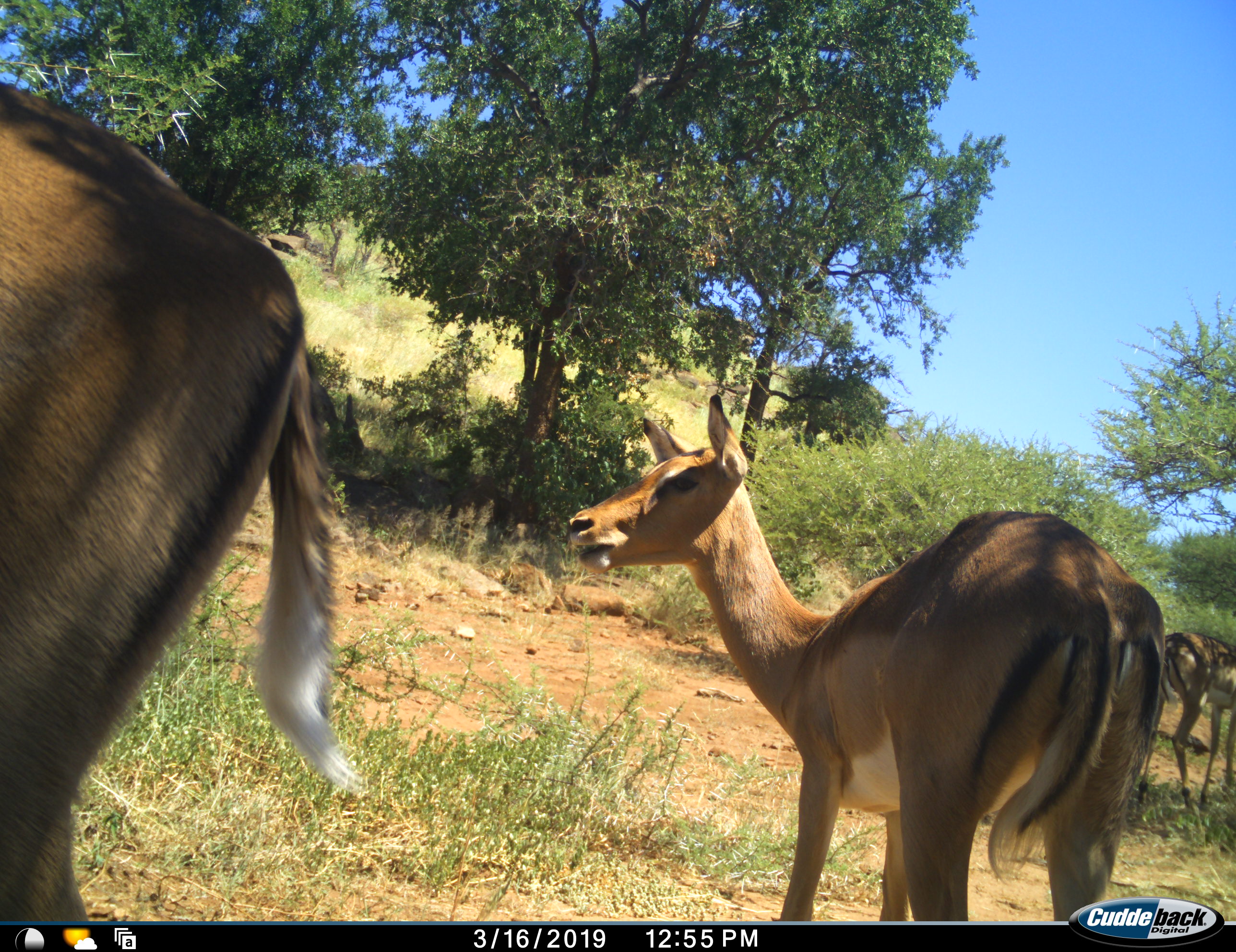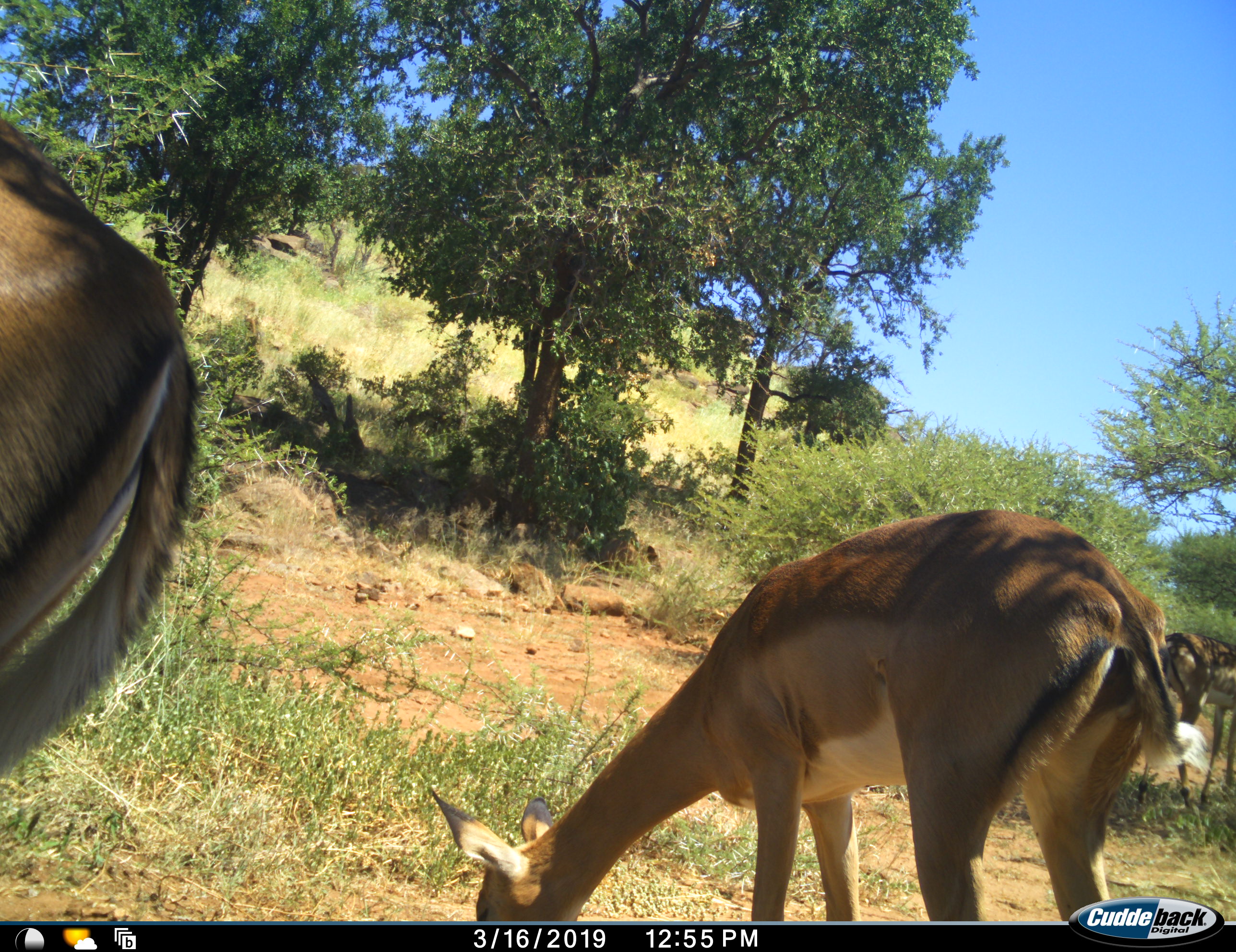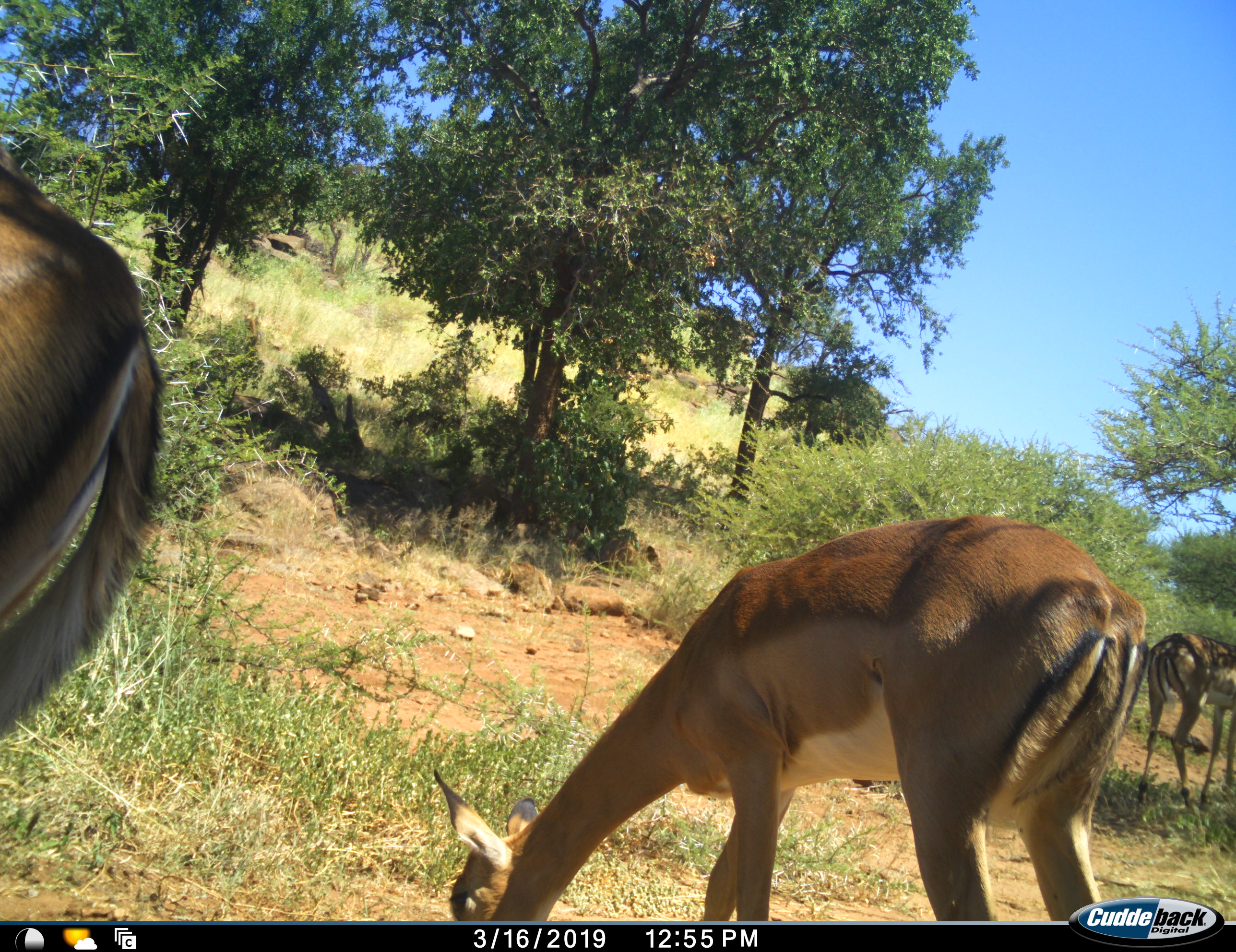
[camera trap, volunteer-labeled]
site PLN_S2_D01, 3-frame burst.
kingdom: Animalia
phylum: Chordata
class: Mammalia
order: Artiodactyla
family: Bovidae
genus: Aepyceros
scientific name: Aepyceros melampus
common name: impala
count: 4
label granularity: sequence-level